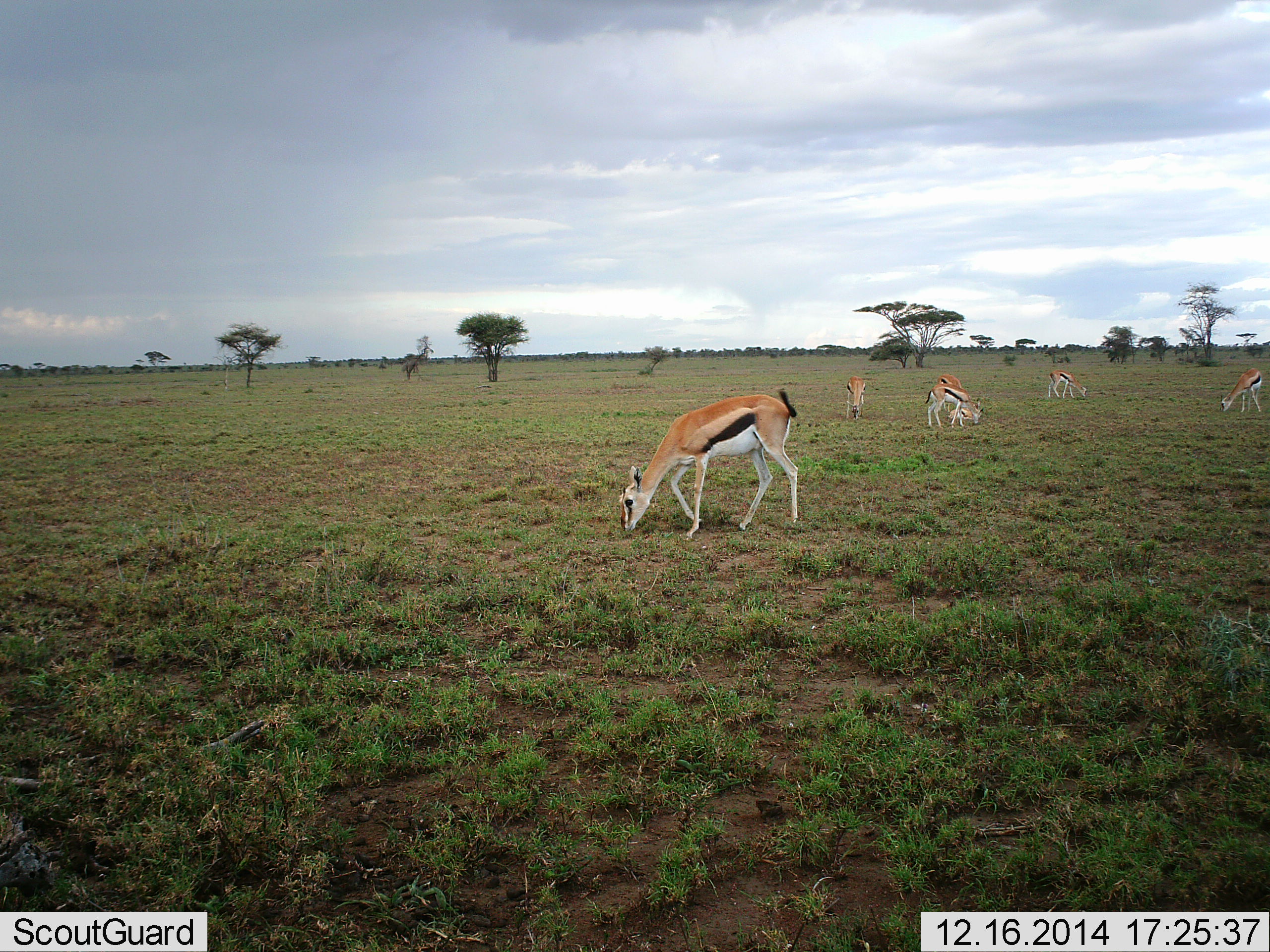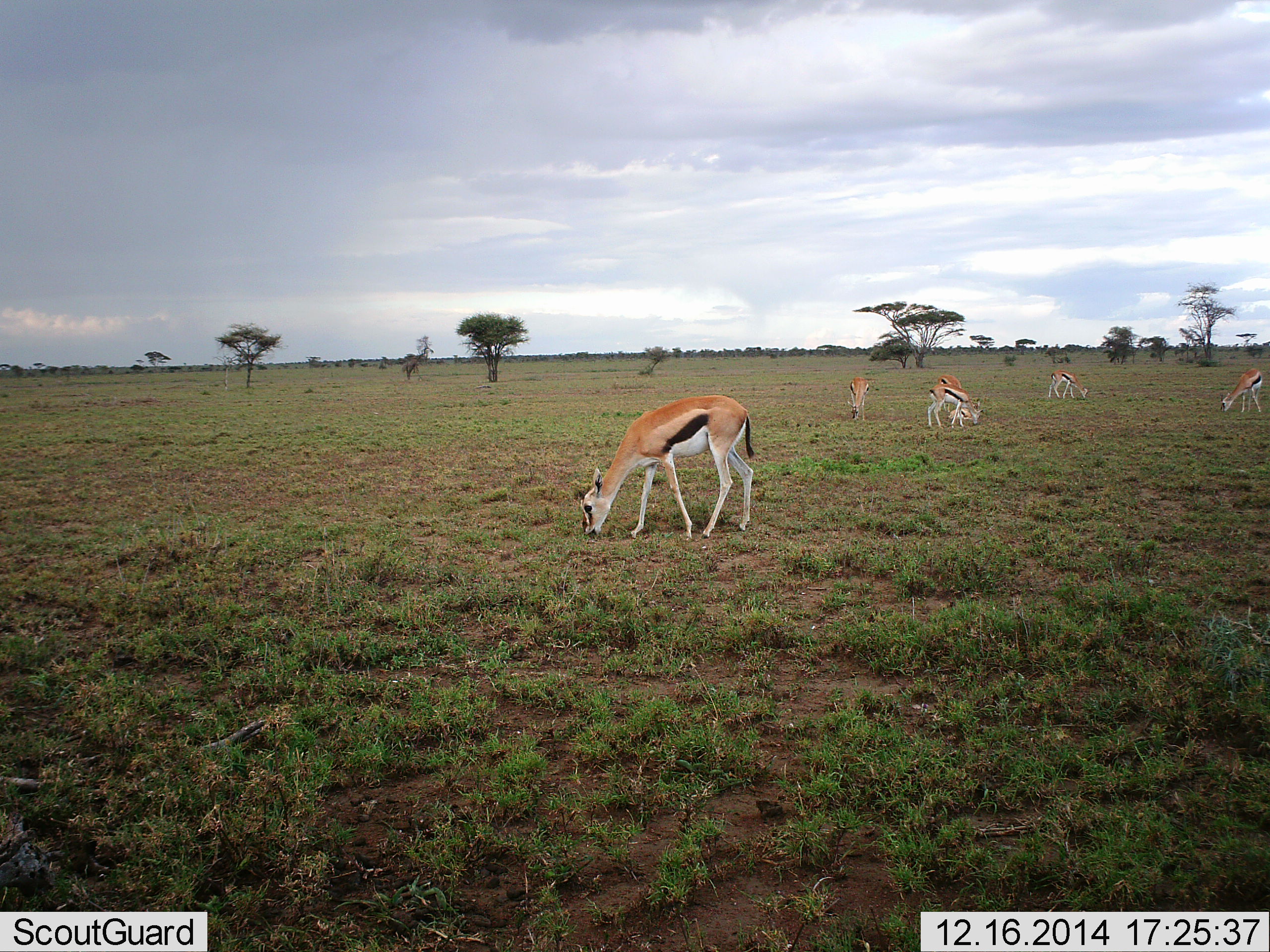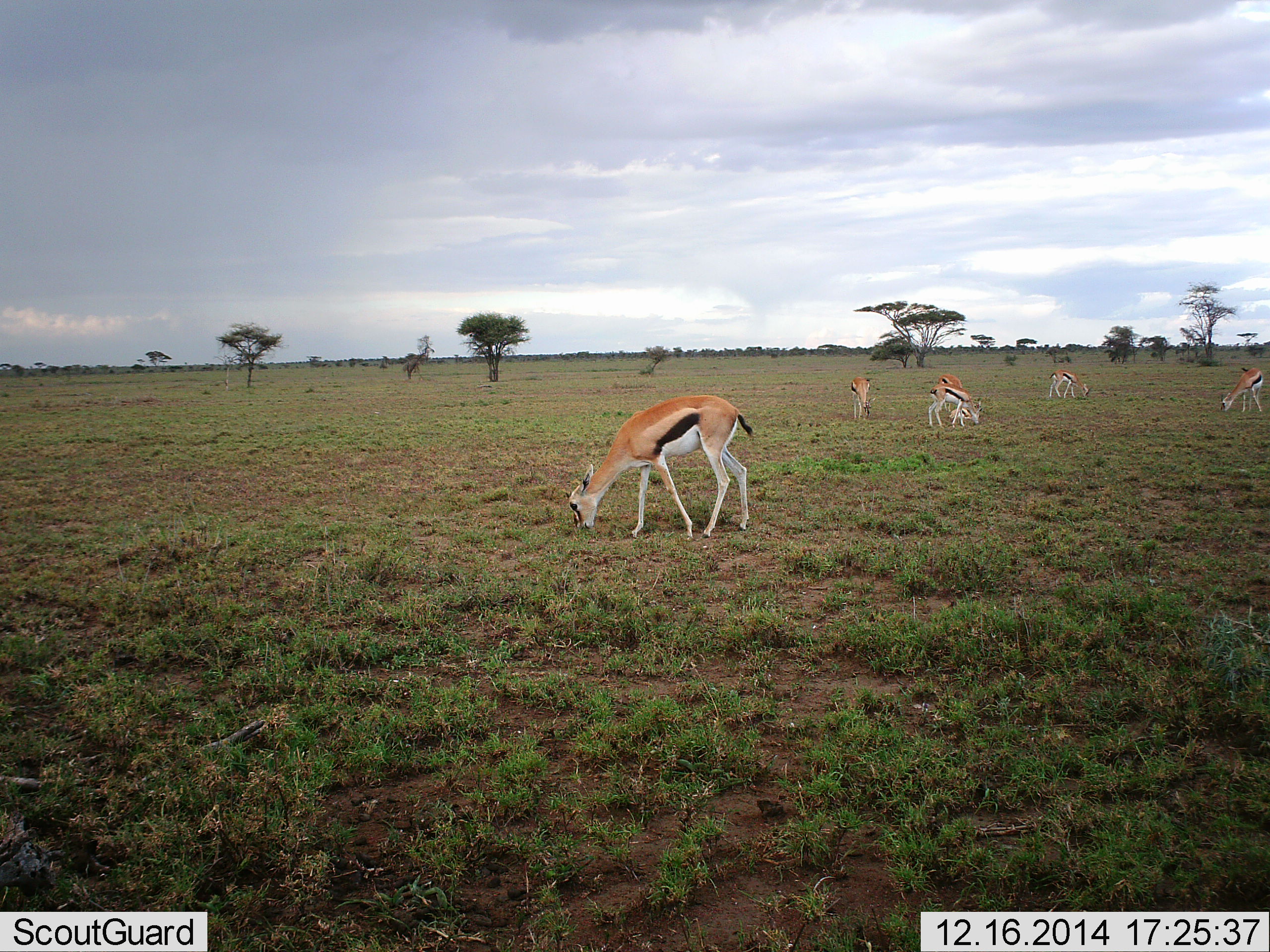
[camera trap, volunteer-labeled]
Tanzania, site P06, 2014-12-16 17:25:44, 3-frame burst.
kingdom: Animalia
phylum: Chordata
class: Mammalia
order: Artiodactyla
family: Bovidae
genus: Eudorcas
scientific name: Eudorcas thomsonii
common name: thomson's gazelle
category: gazellethomsons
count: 6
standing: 10%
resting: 0%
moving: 10%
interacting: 0%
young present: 0%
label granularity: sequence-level